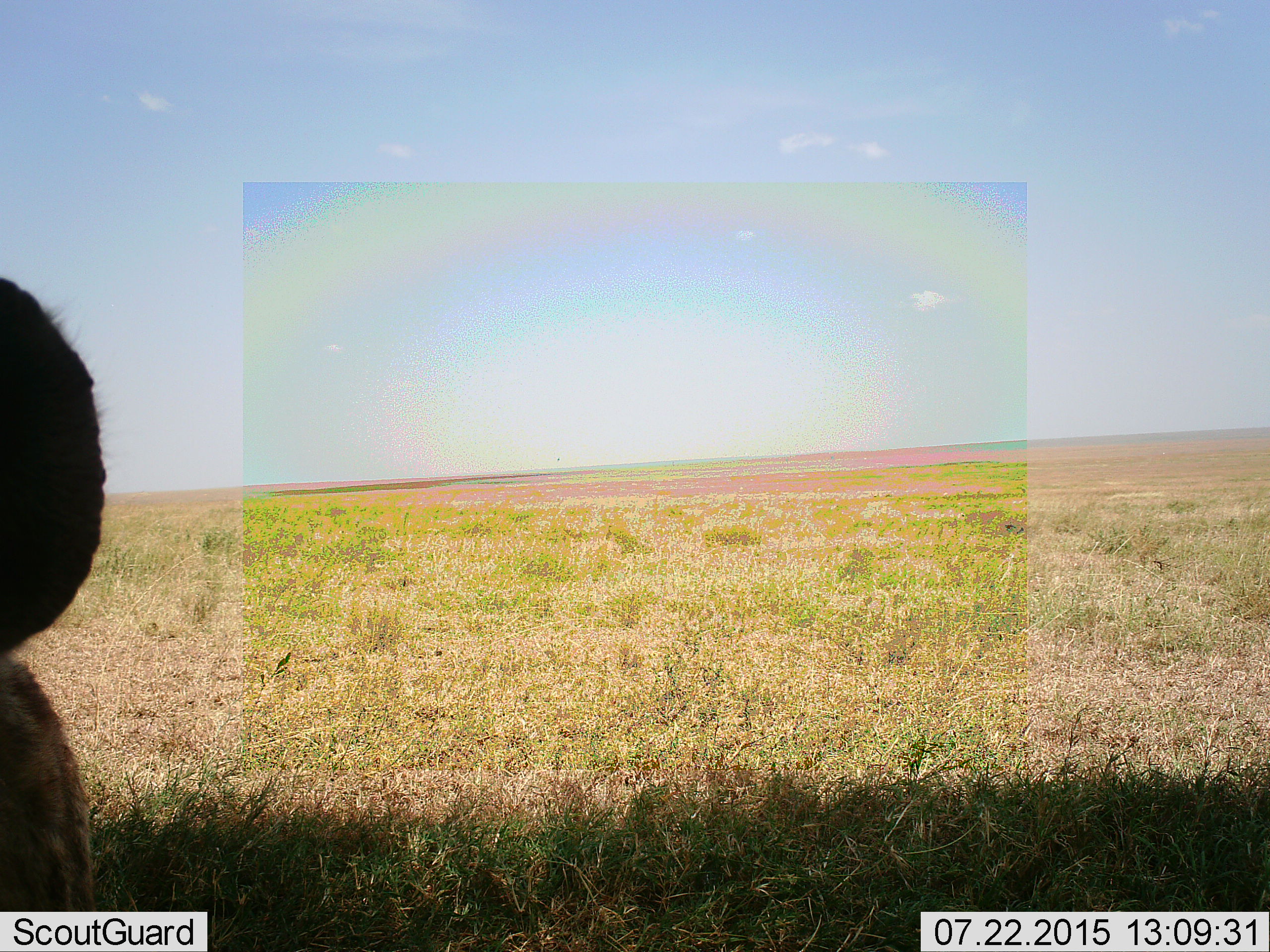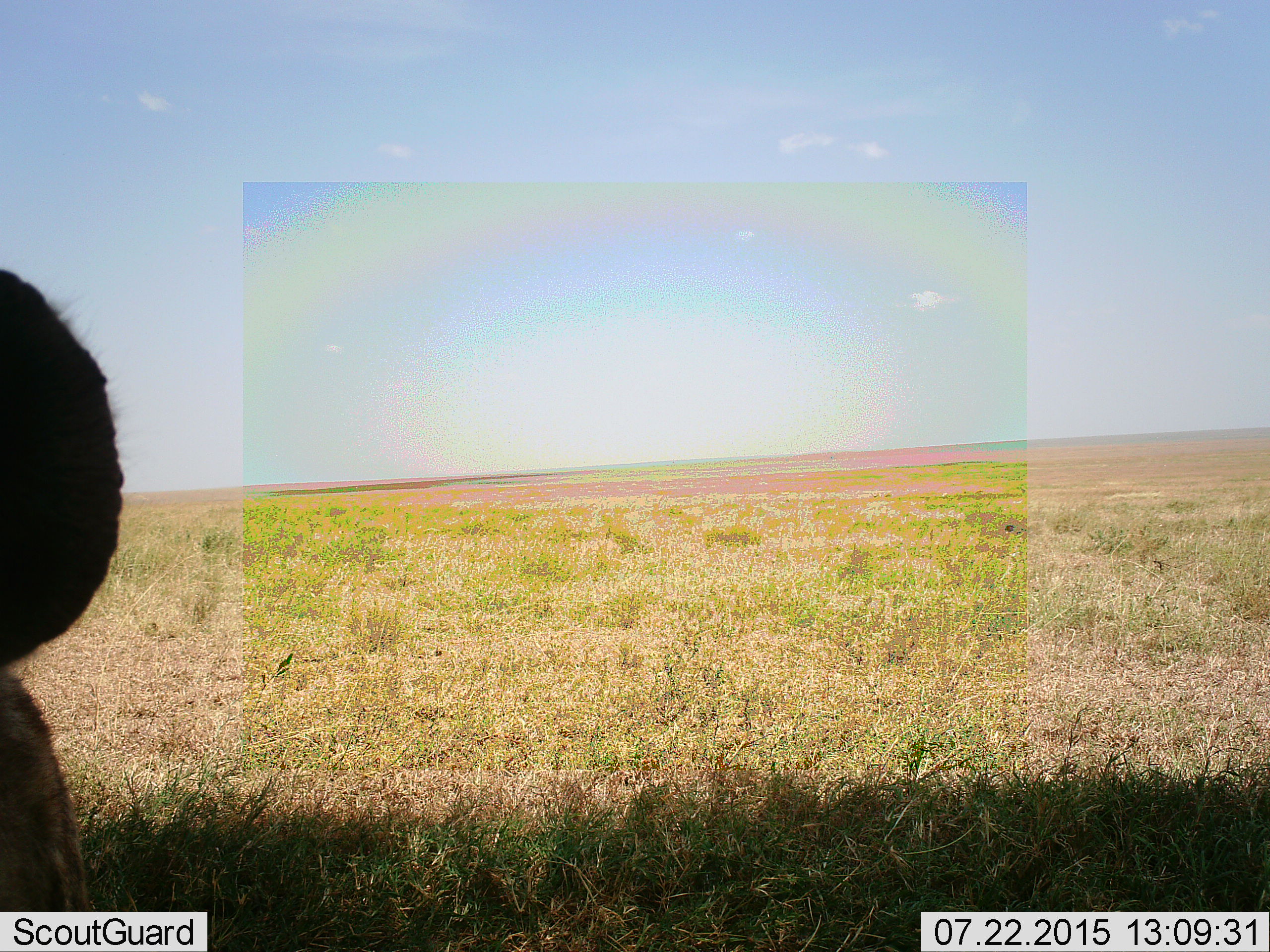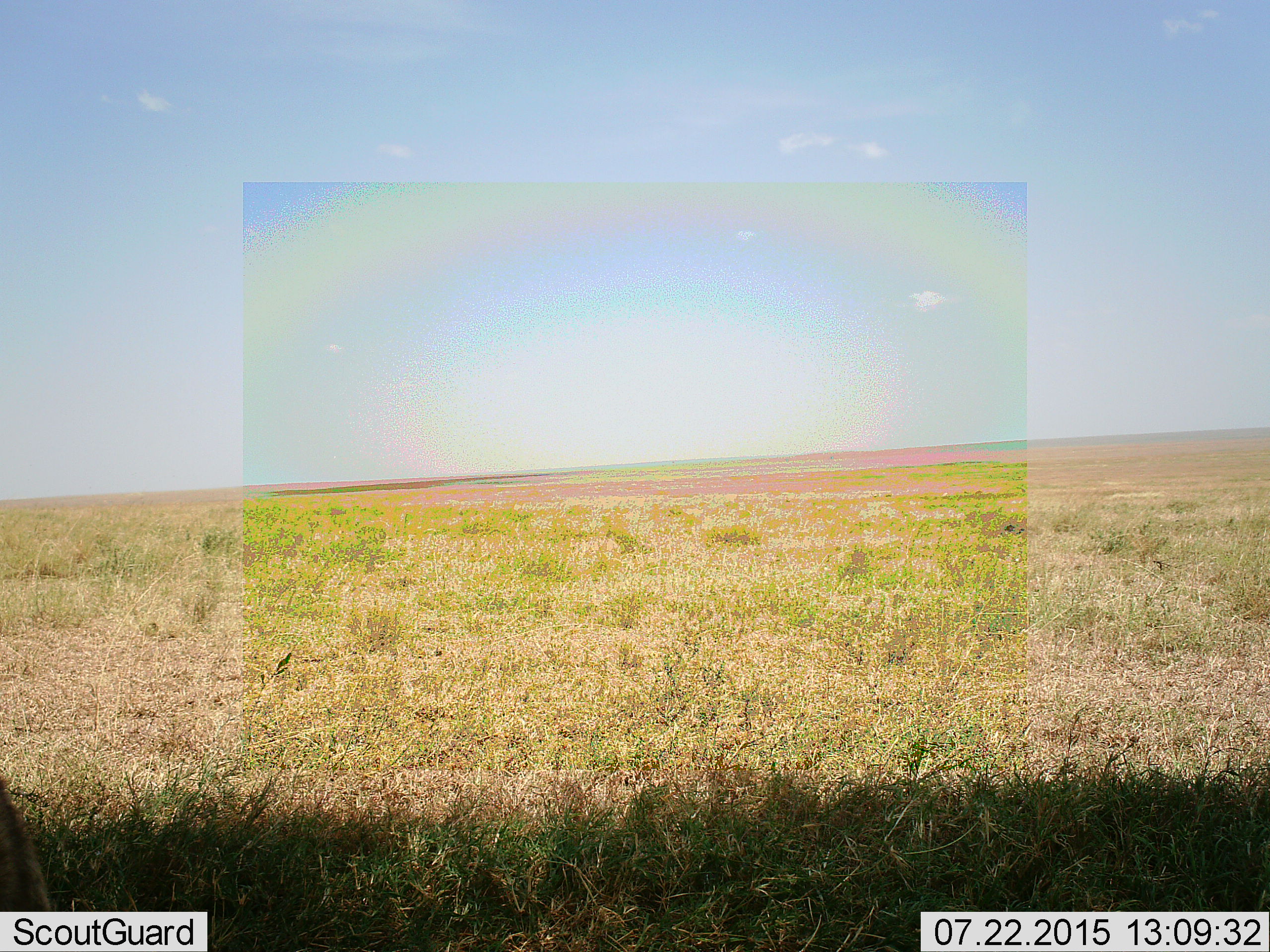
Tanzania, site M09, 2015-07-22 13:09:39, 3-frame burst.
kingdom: Animalia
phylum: Chordata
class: Mammalia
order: Carnivora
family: Hyaenidae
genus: Crocuta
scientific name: Crocuta crocuta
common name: spotted hyena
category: hyenaspotted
Hyenaspotted (spotted hyena) (Crocuta crocuta), count 1. Behavior (volunteer vote fractions): standing 80%, resting 40%, moving 20%, interacting 20%. Young present (vote fraction): 0%. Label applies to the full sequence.